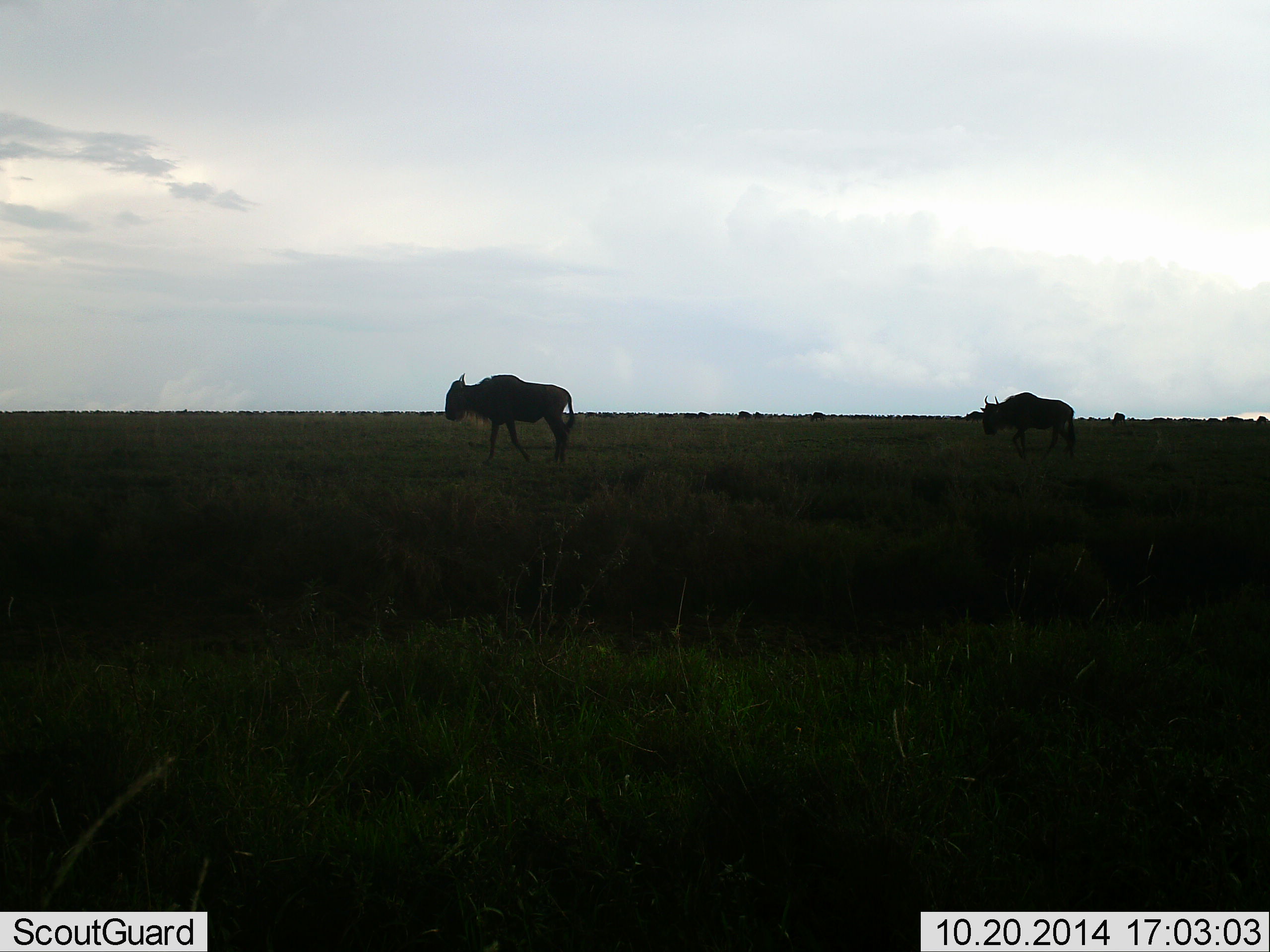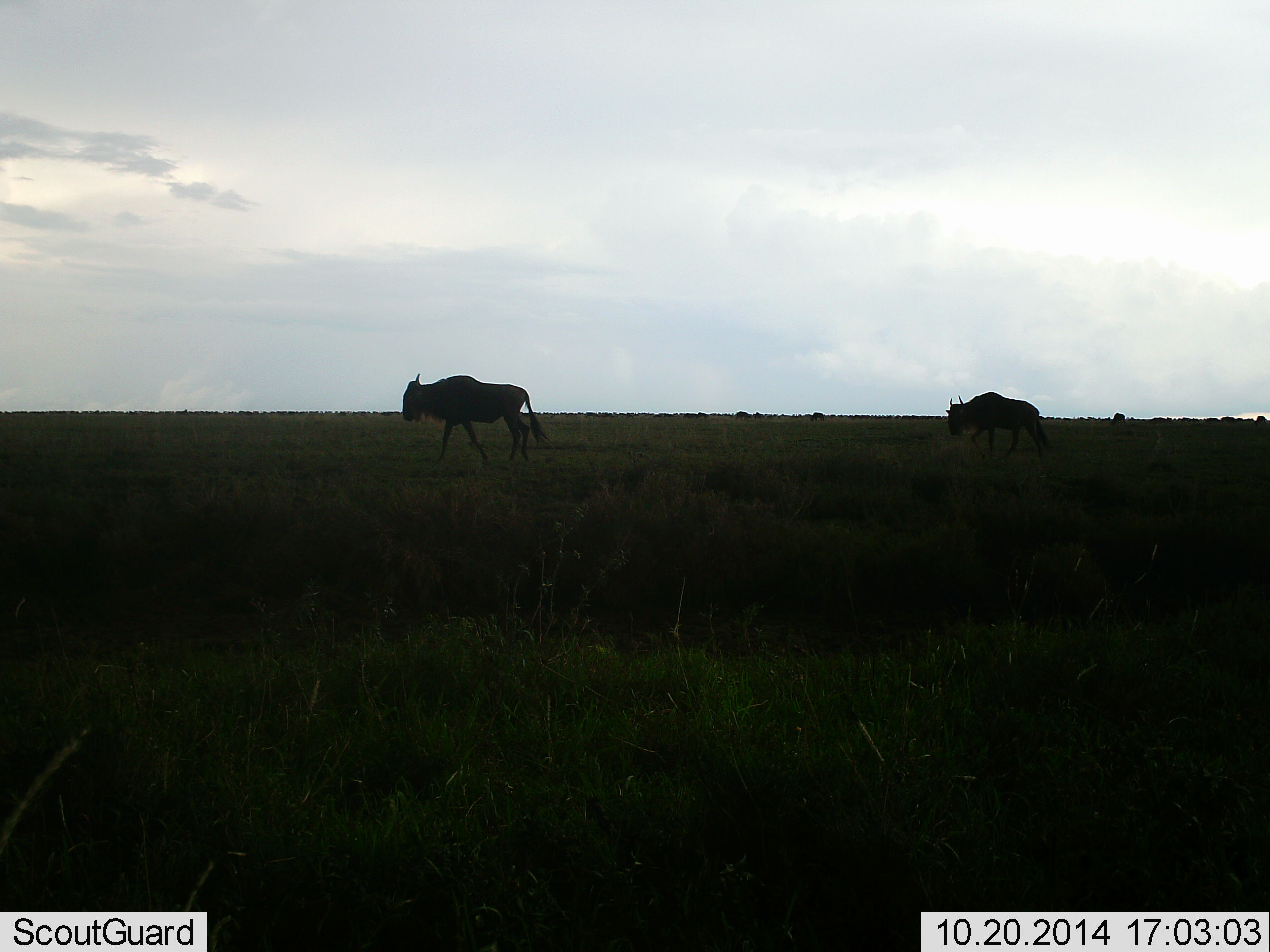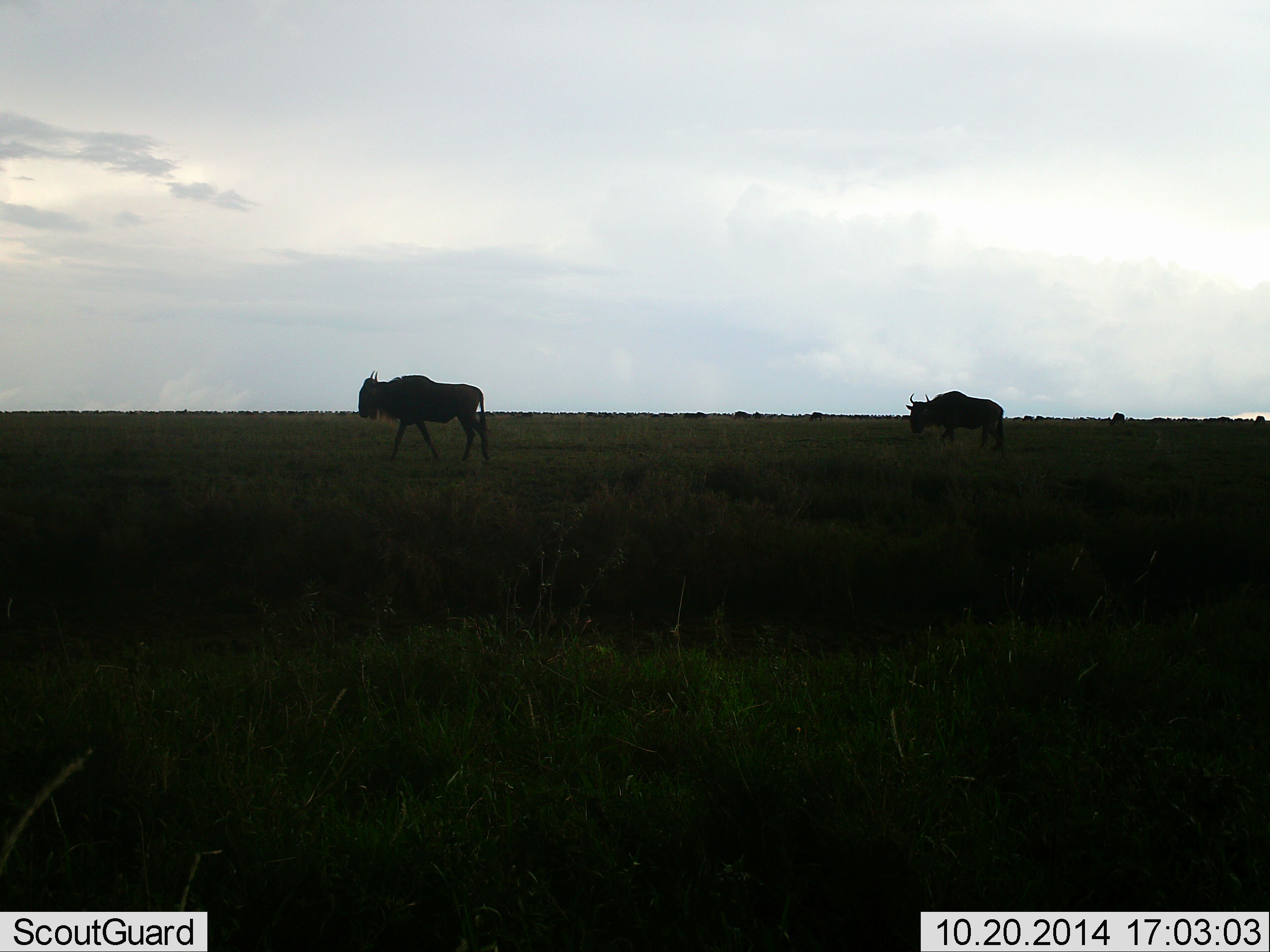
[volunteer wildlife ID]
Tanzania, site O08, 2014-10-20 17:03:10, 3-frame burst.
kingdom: Animalia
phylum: Chordata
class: Mammalia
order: Artiodactyla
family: Bovidae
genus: Connochaetes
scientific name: Connochaetes taurinus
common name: blue wildebeest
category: wildebeest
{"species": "wildebeest (blue wildebeest) (Connochaetes taurinus)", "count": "7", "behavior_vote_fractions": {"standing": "30%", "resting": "0%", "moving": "100%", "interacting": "0%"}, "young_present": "0%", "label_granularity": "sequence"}